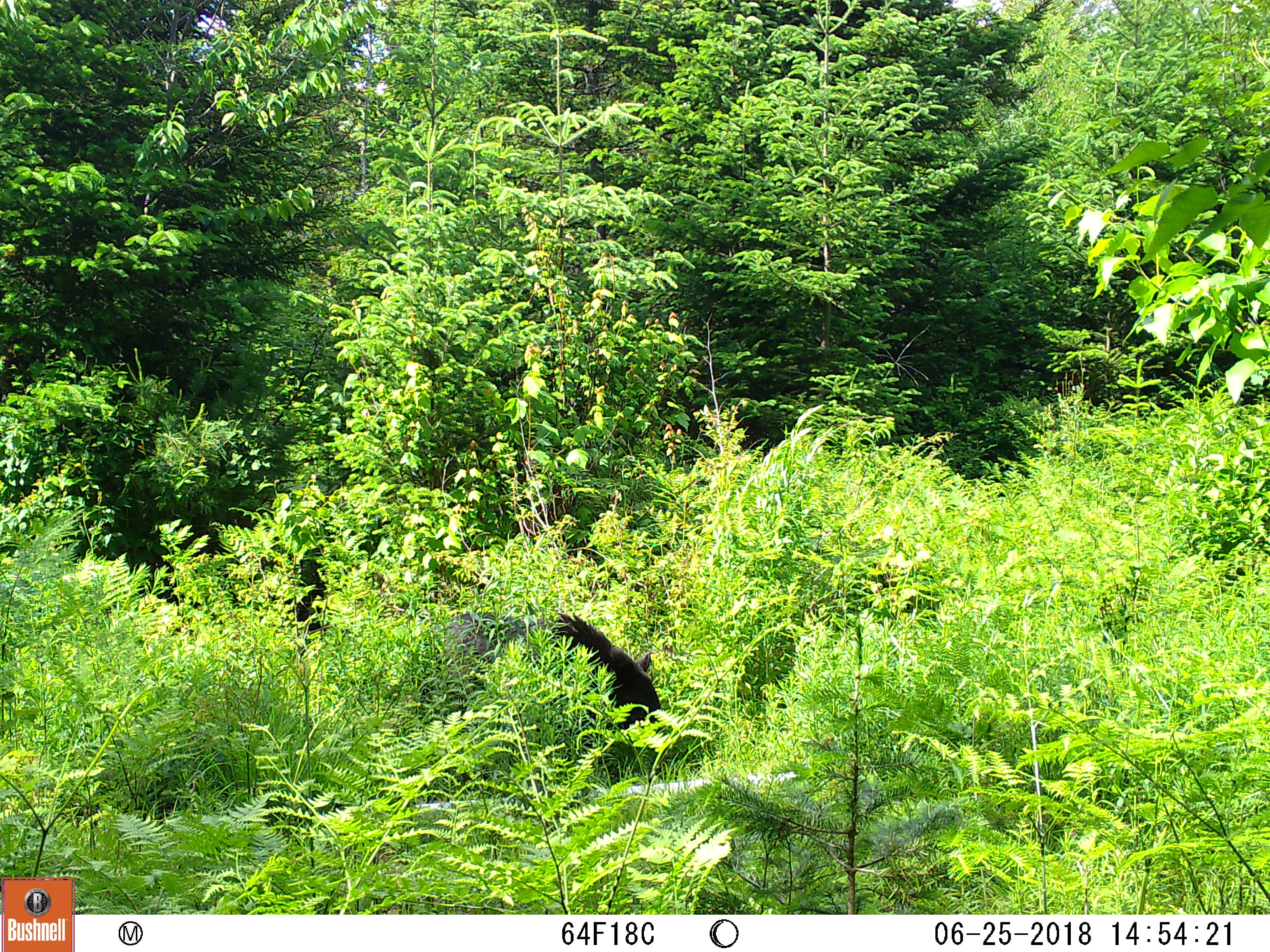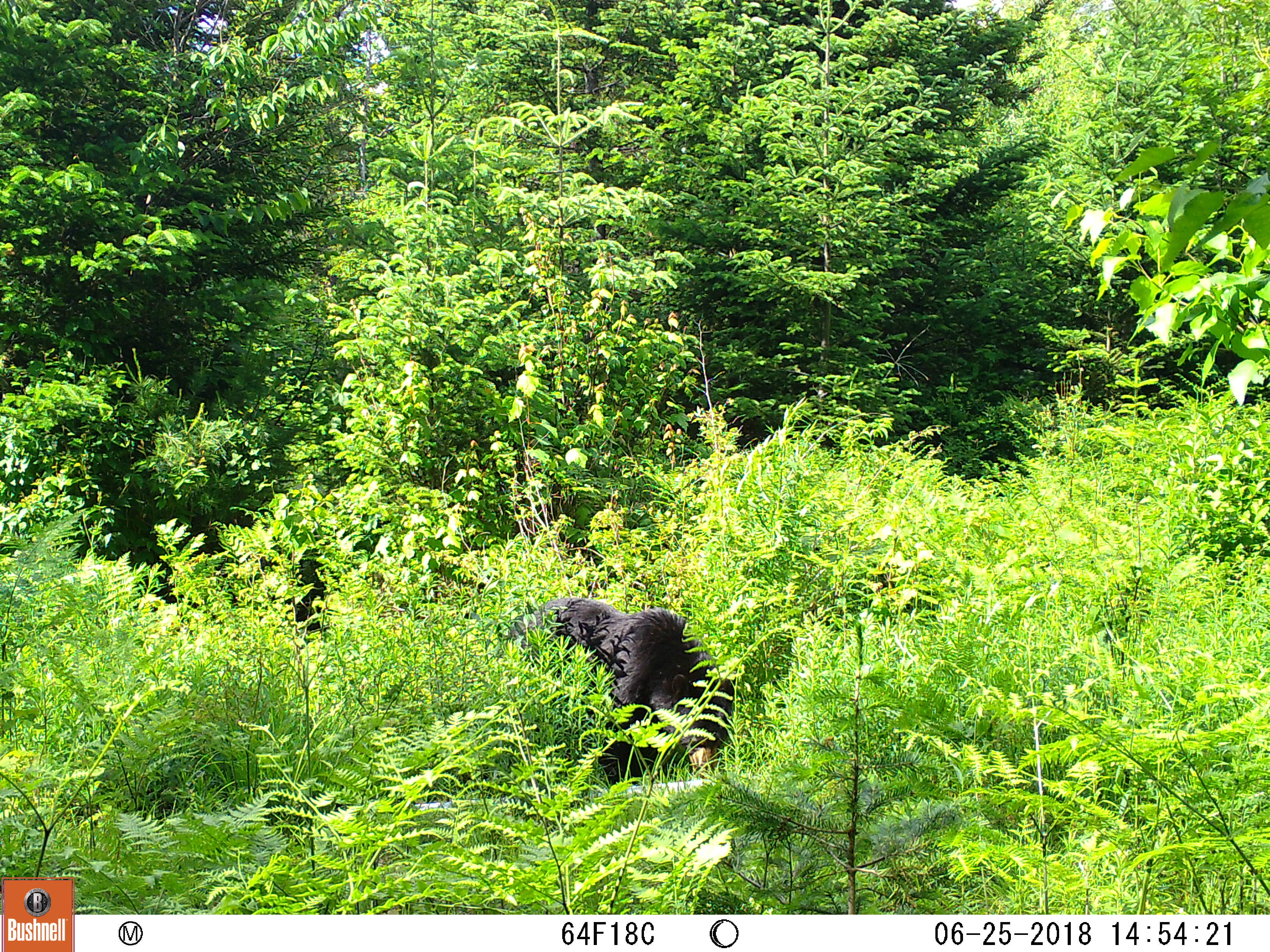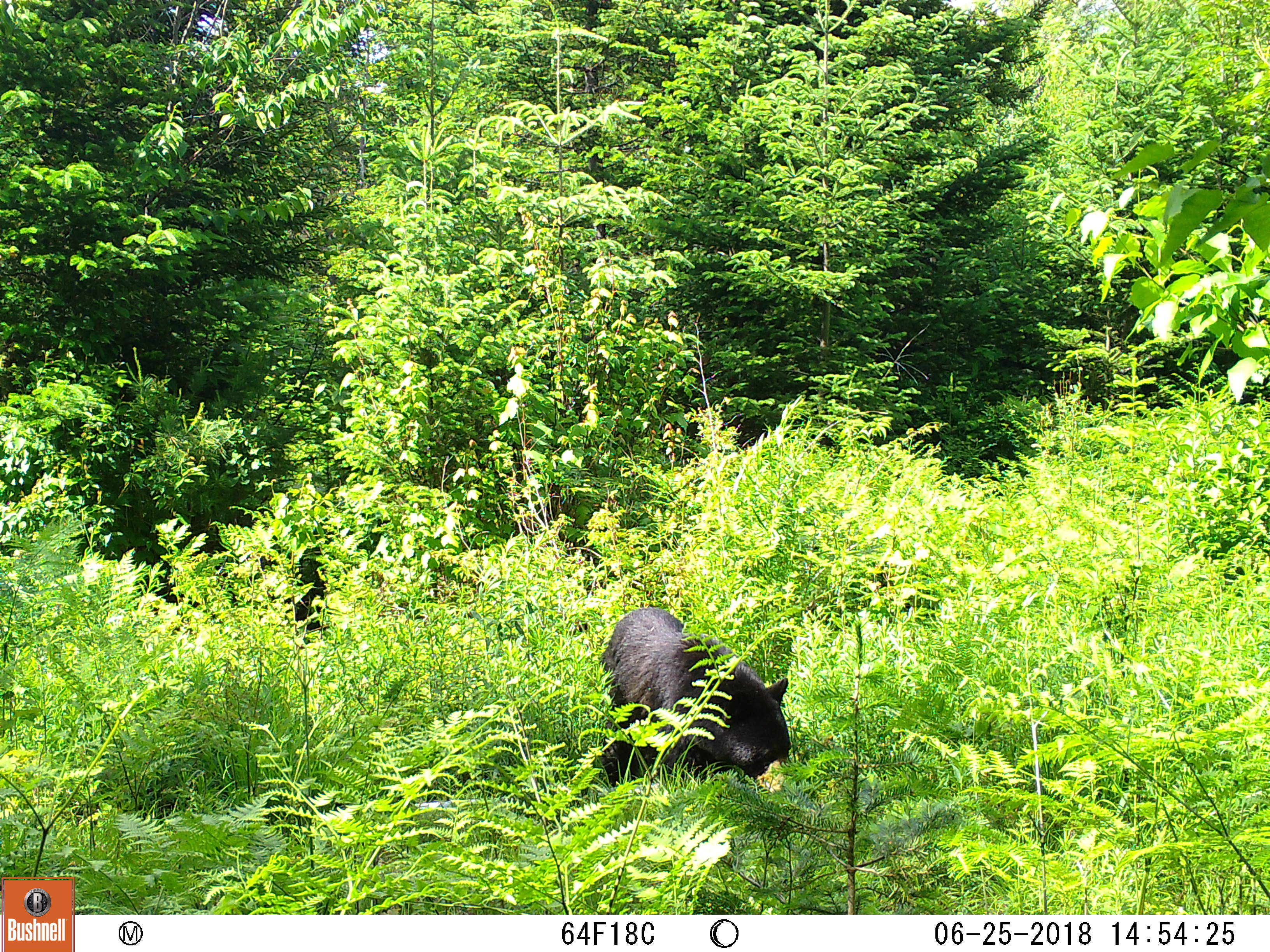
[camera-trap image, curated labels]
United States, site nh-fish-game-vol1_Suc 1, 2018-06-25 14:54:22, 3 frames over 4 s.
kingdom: Animalia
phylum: Chordata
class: Mammalia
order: Carnivora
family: Ursidae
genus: Ursus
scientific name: Ursus americanus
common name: black bear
Black bear (Ursus americanus).